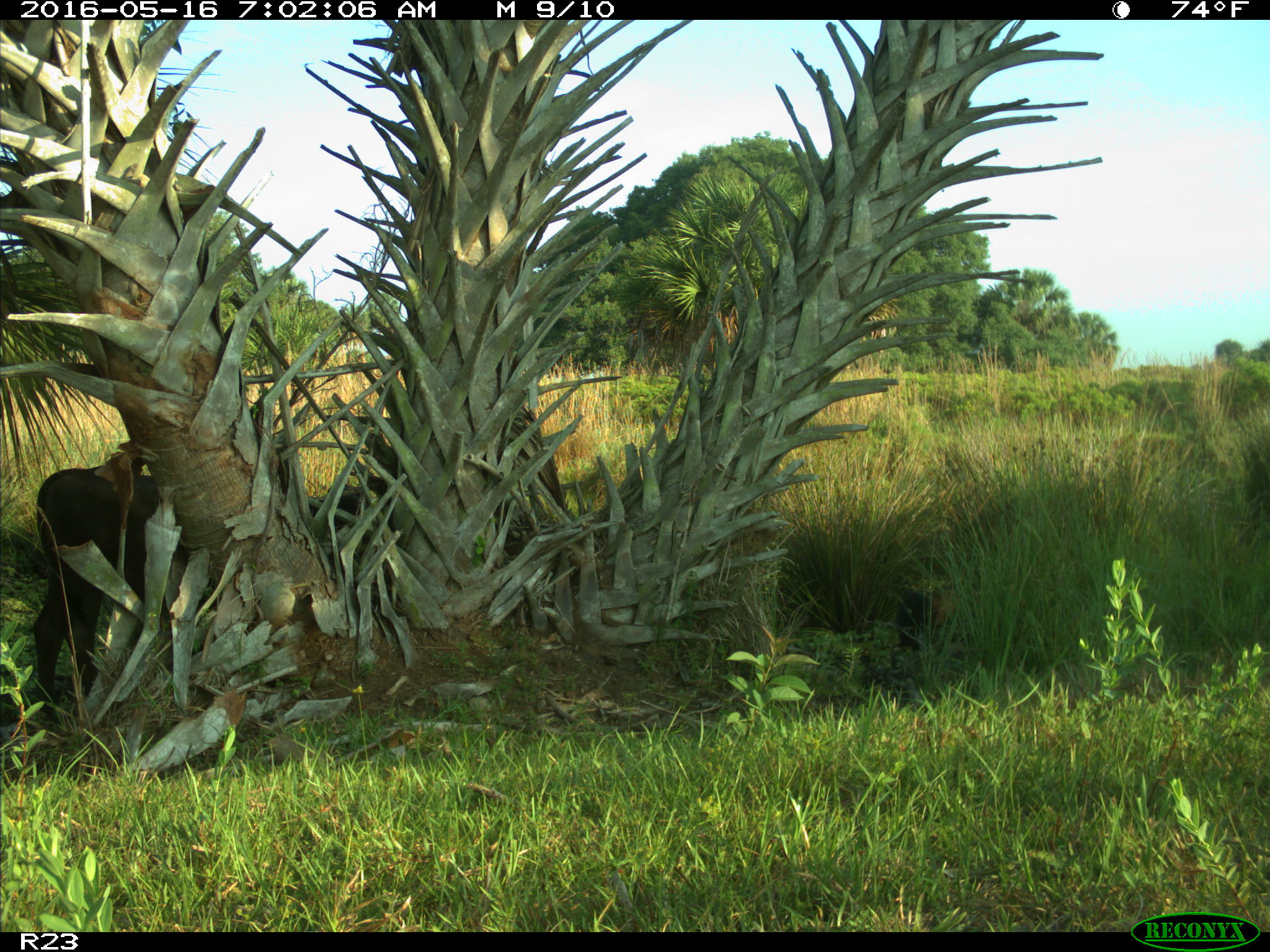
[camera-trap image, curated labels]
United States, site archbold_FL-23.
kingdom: Animalia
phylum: Chordata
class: Mammalia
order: Artiodactyla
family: Suidae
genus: Sus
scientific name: Sus scrofa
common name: wild boar